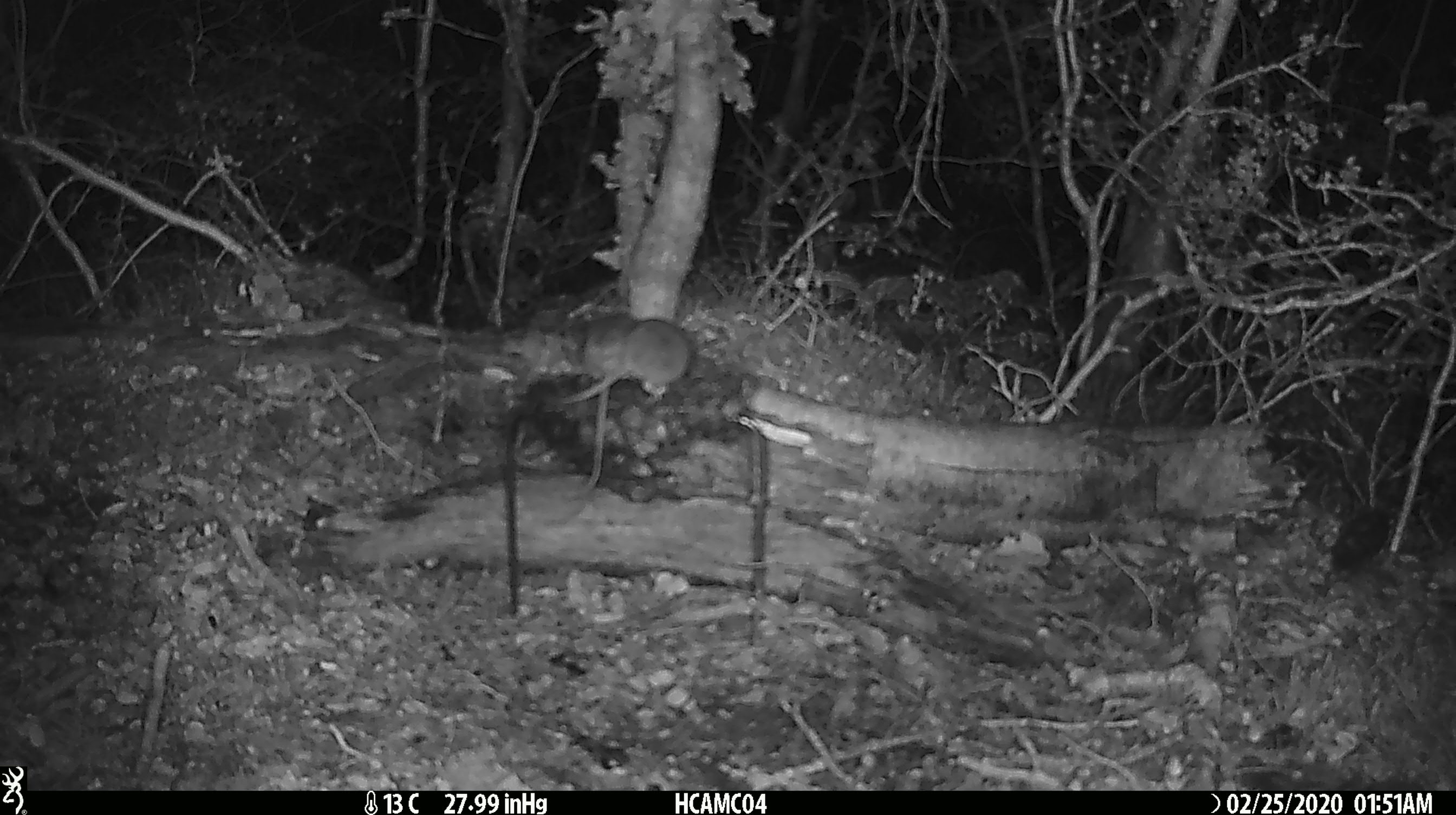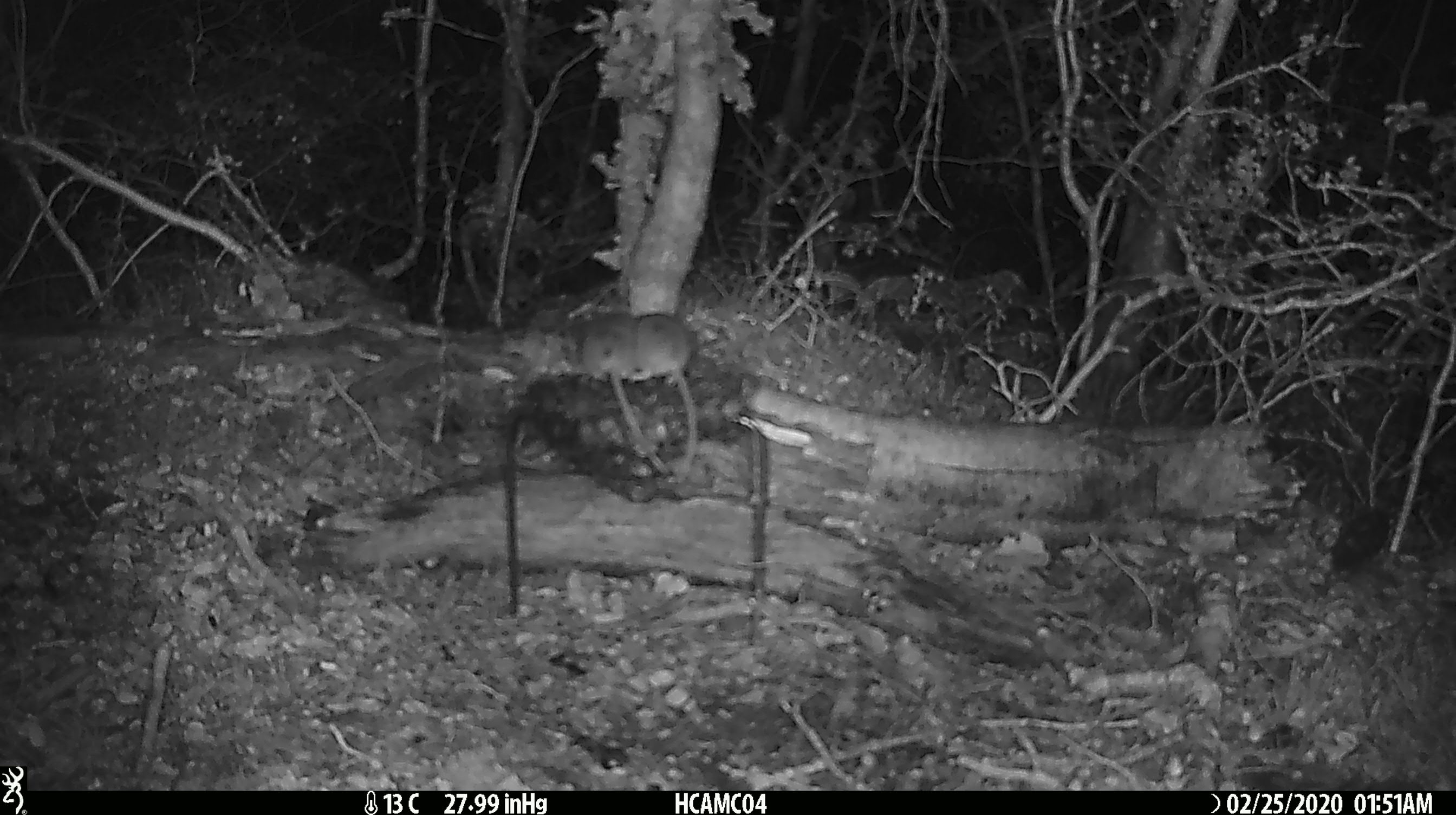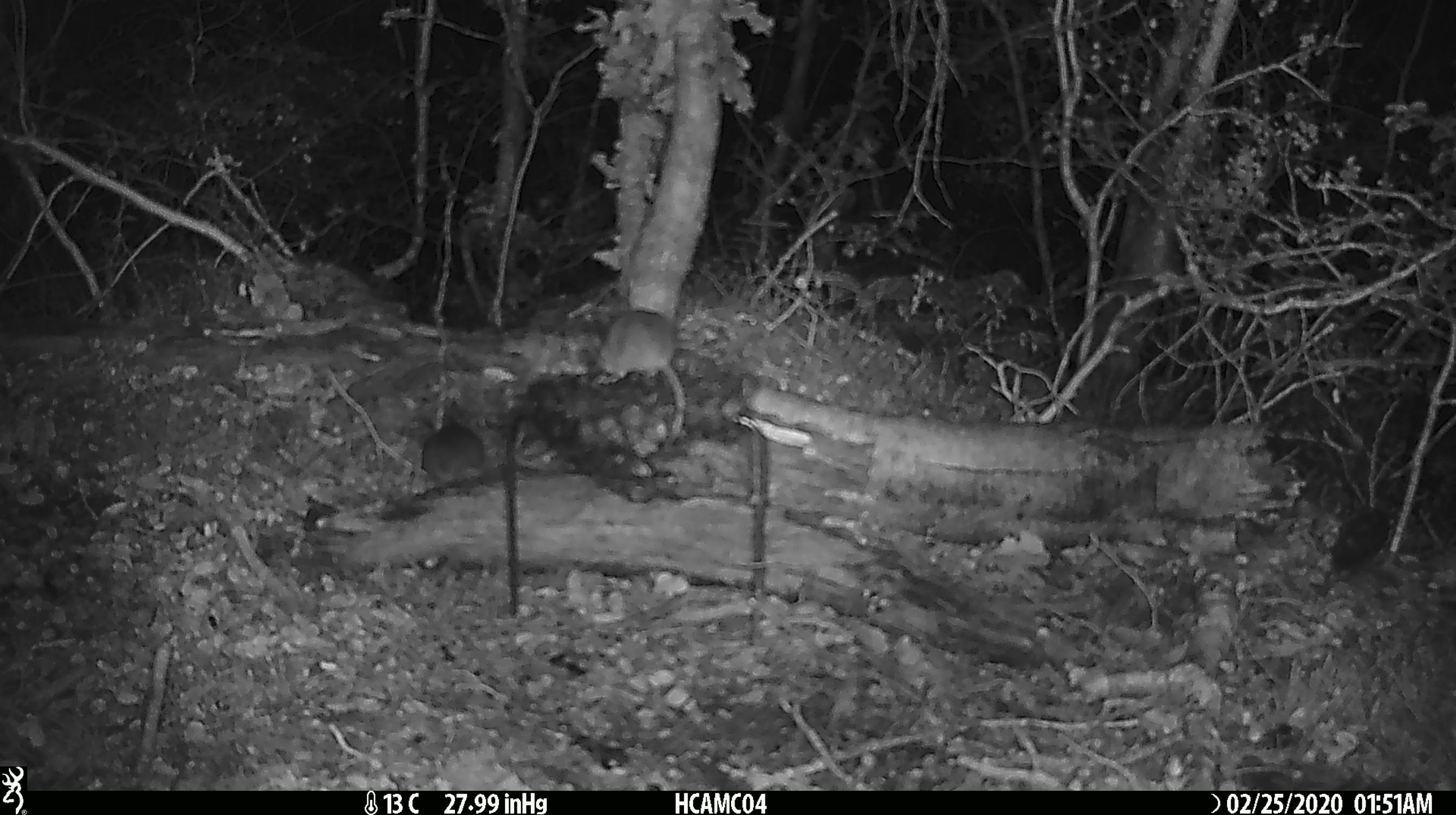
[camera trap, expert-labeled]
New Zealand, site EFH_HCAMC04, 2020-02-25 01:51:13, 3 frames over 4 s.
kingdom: Animalia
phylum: Chordata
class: Mammalia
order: Rodentia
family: Muridae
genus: Mus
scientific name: Mus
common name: mouse